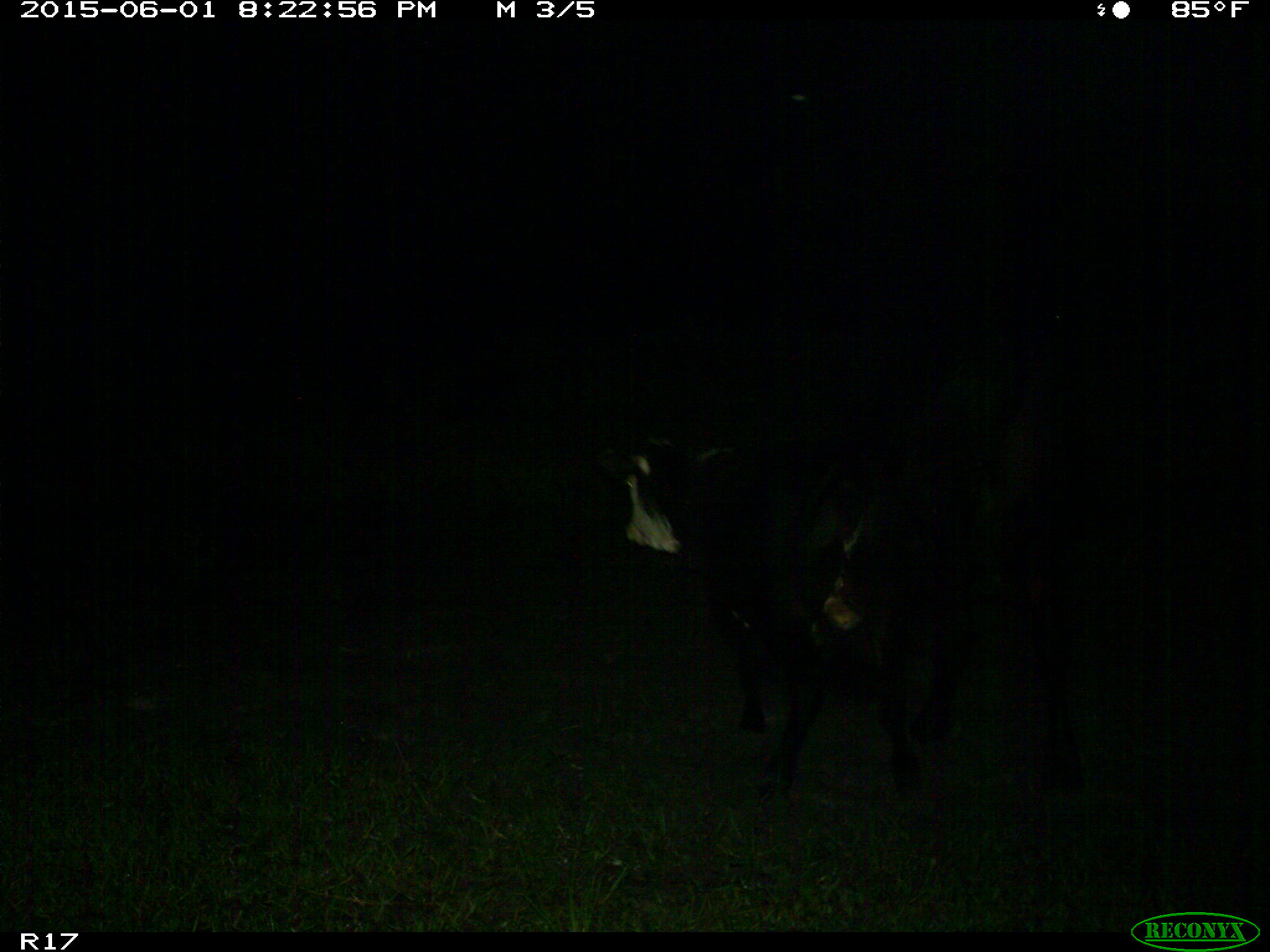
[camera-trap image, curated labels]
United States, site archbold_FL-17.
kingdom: Animalia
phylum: Chordata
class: Mammalia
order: Artiodactyla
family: Bovidae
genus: Bos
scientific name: Bos taurus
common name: domestic cow